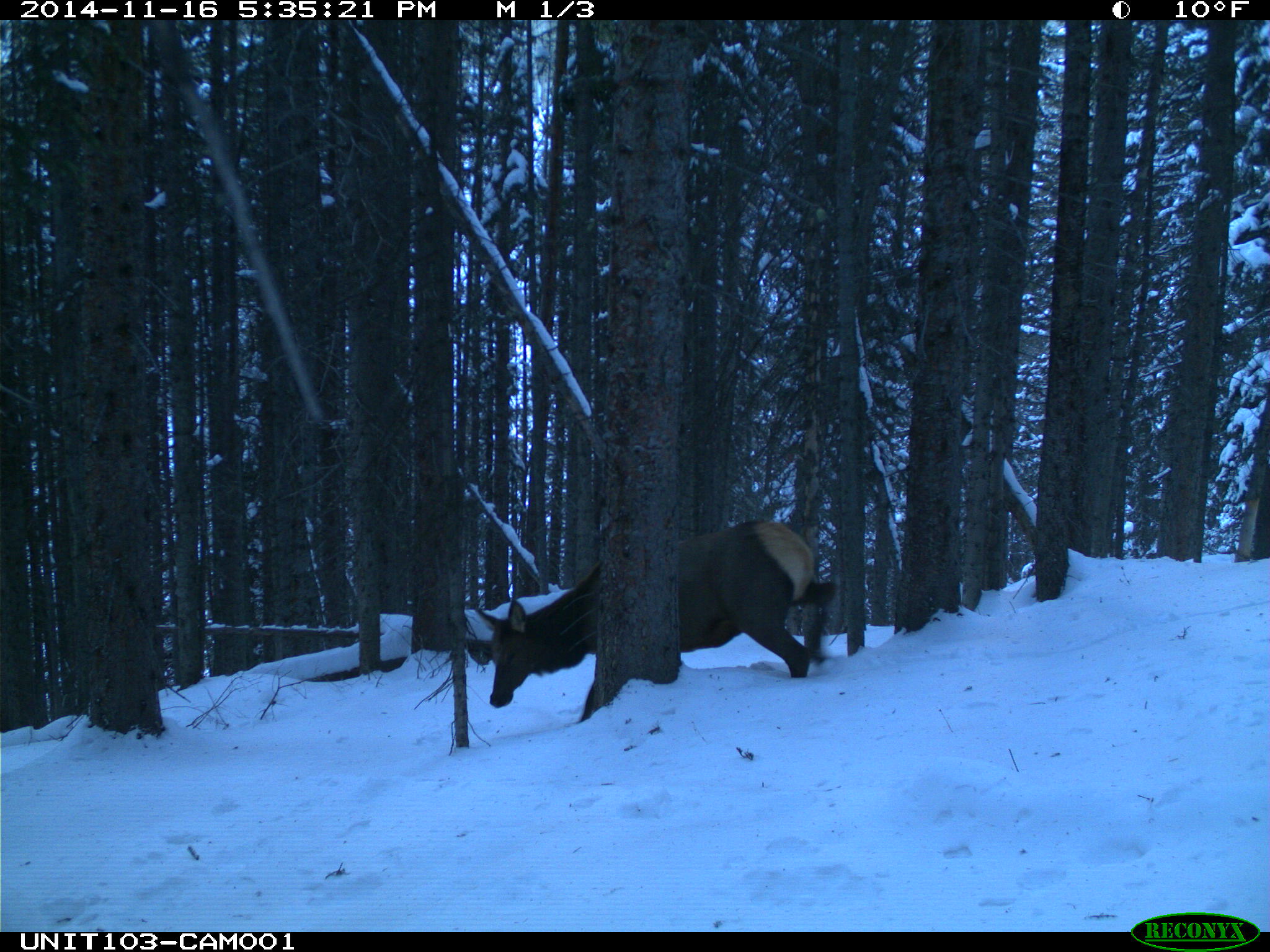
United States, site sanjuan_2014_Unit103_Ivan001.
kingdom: Animalia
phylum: Chordata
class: Mammalia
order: Artiodactyla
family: Cervidae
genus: Cervus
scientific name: Cervus elaphus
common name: red deer